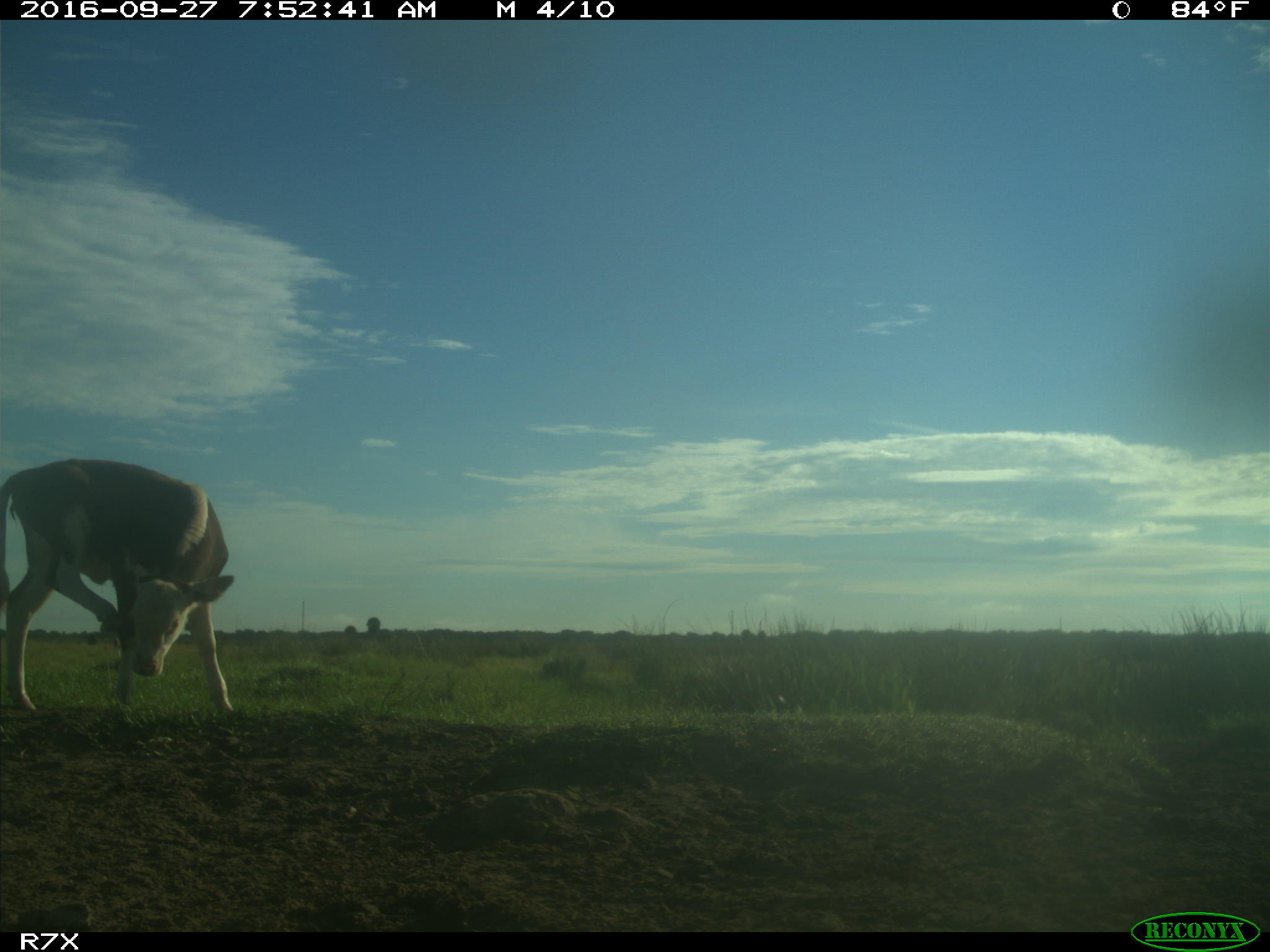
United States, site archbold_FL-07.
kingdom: Animalia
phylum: Chordata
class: Mammalia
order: Artiodactyla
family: Bovidae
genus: Bos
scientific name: Bos taurus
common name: domestic cow